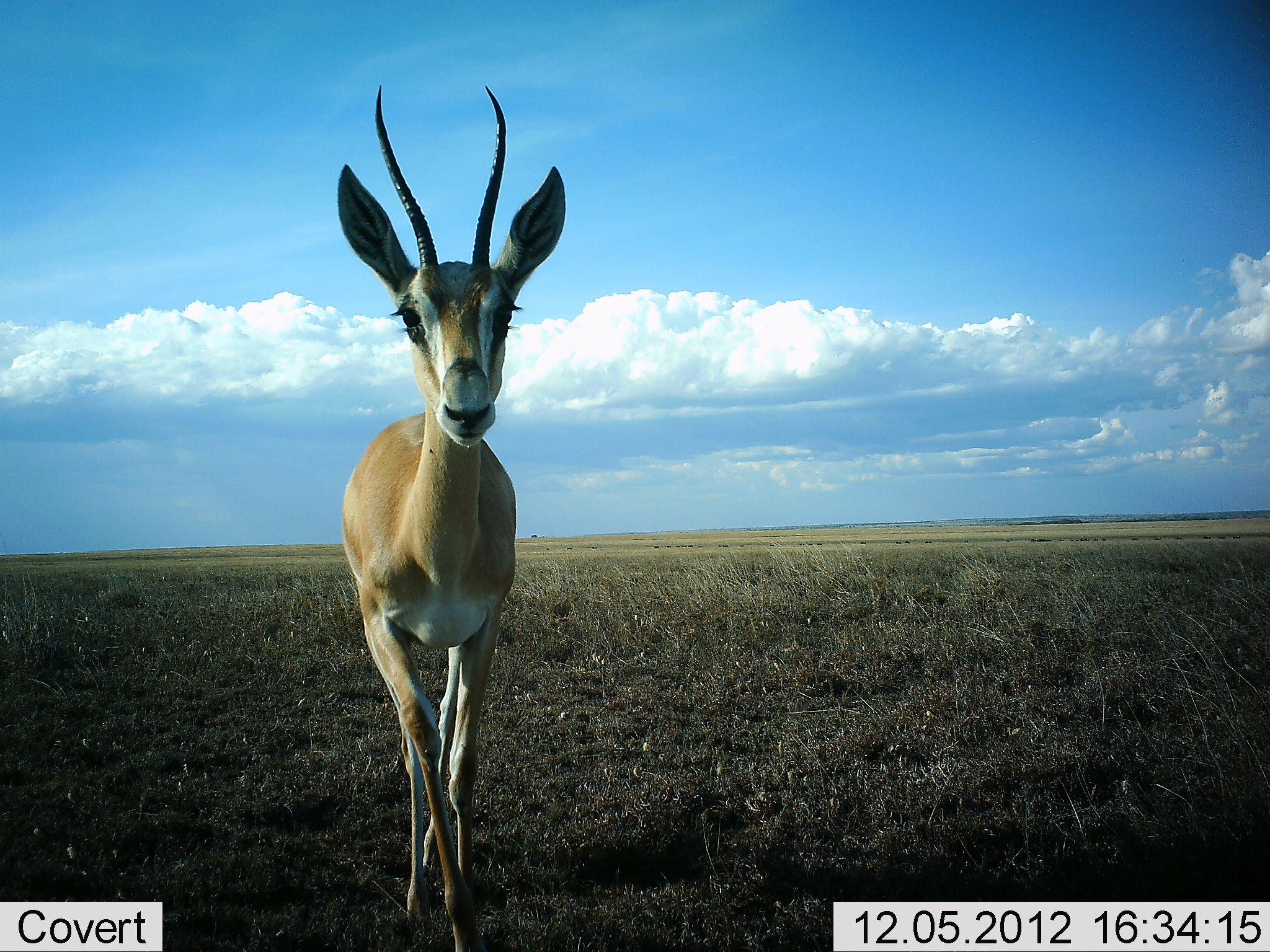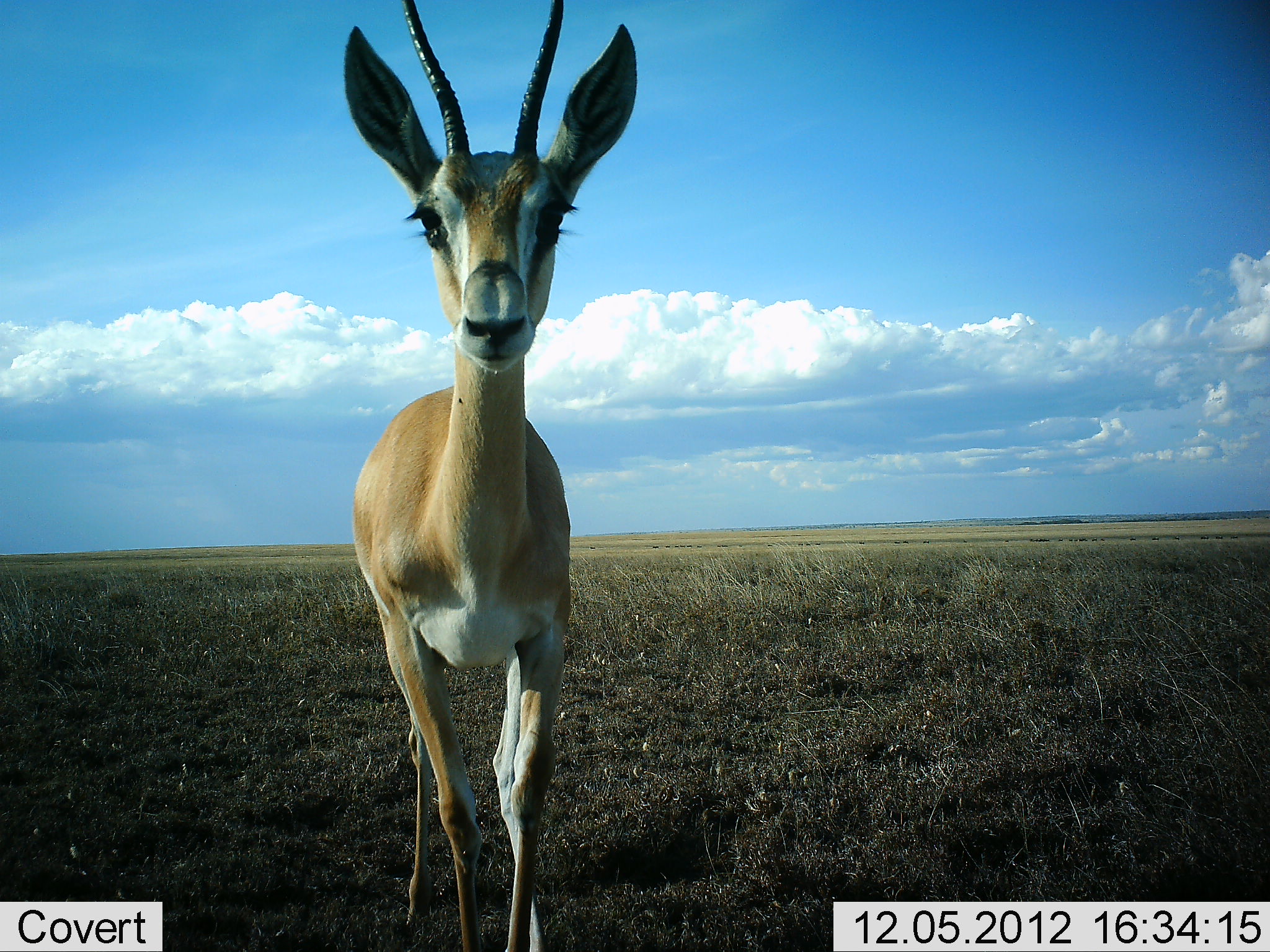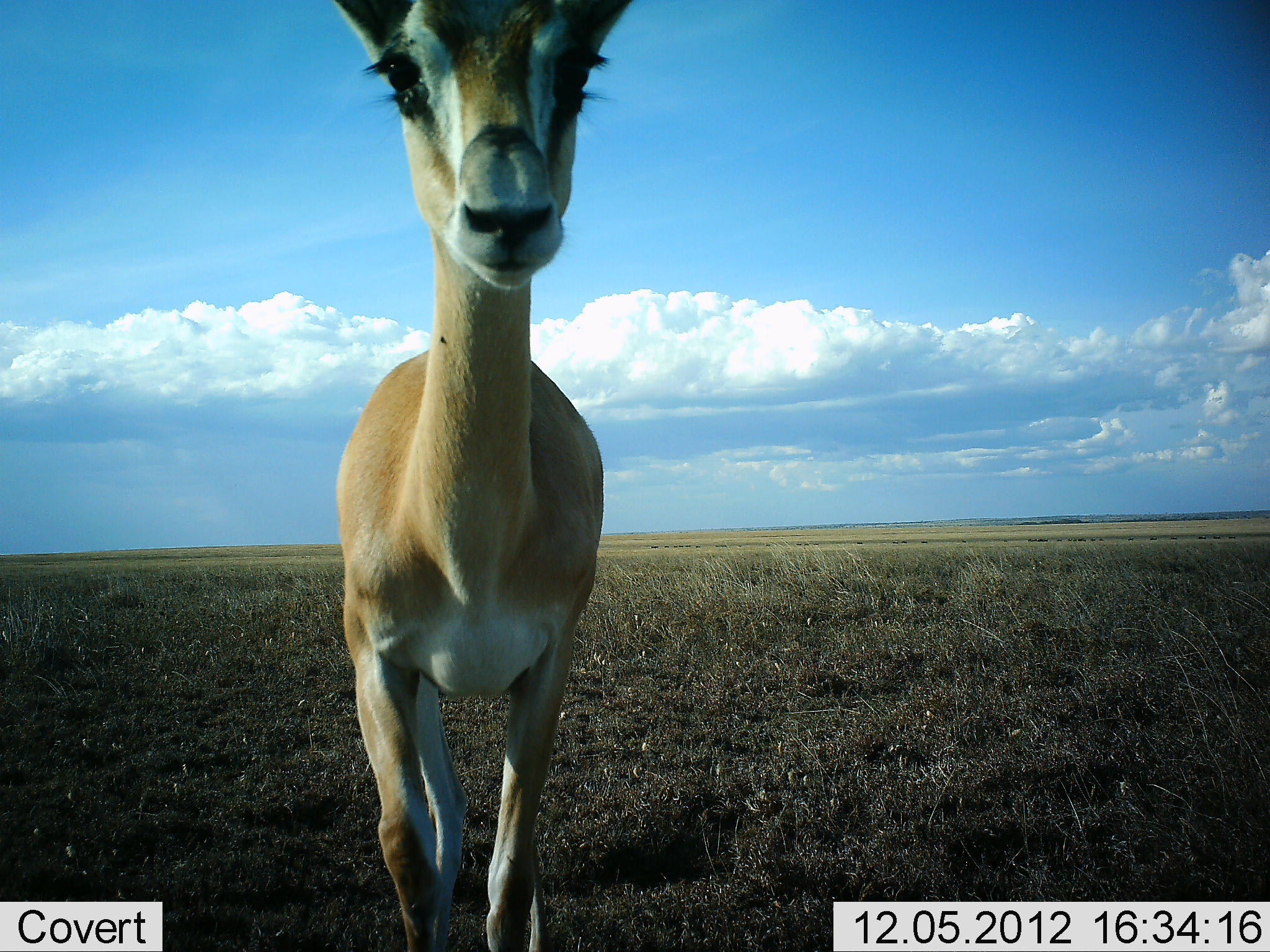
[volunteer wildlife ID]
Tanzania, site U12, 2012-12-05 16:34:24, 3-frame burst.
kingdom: Animalia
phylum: Chordata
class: Mammalia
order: Artiodactyla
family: Bovidae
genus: Nanger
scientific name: Nanger granti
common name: grant's gazelle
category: gazellegrants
Gazellegrants (grant's gazelle) (Nanger granti), count 1. Behavior (volunteer vote fractions): standing 20%, resting 0%, moving 80%, interacting 10%. Young present (vote fraction): 0%. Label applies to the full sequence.